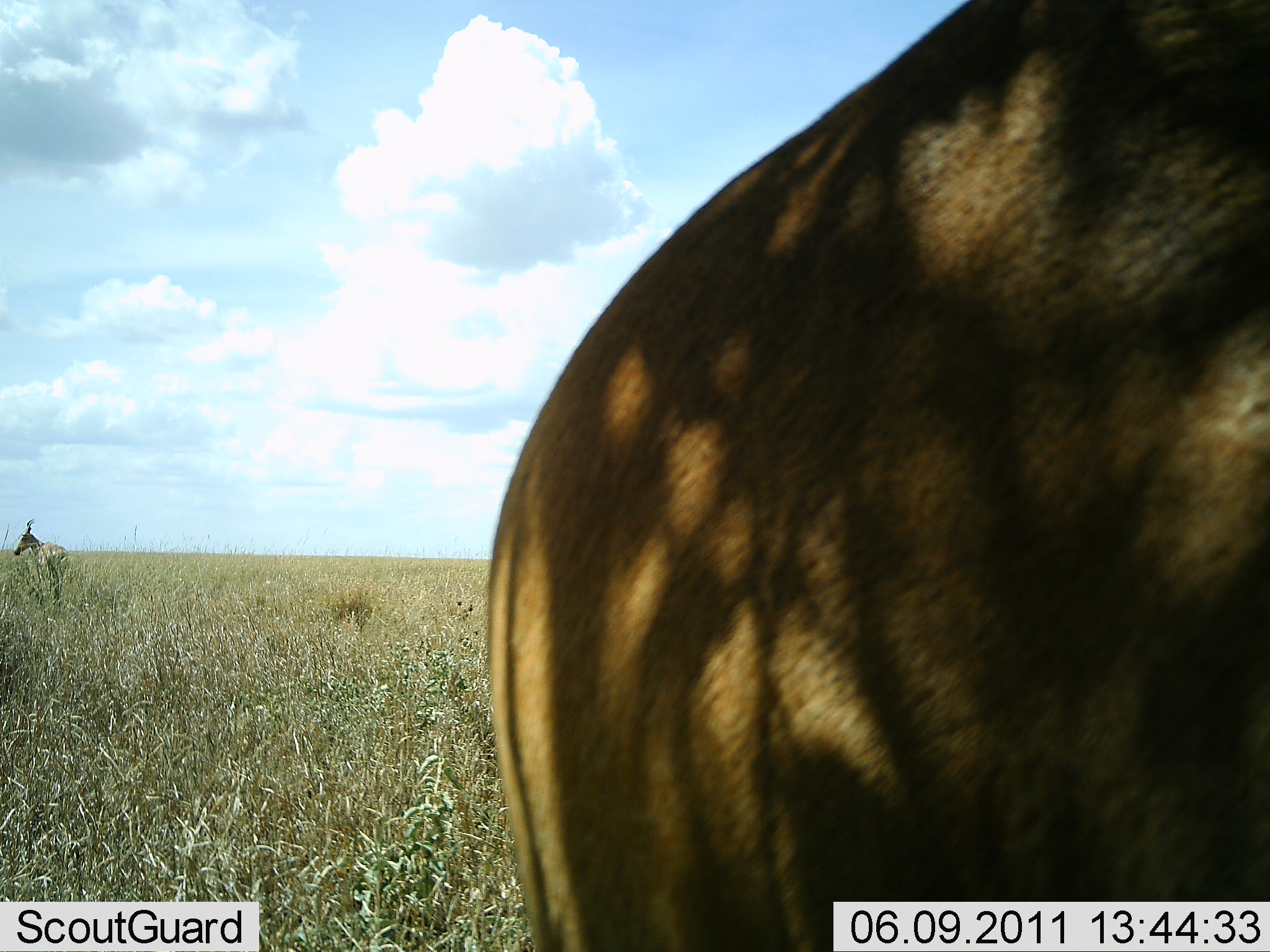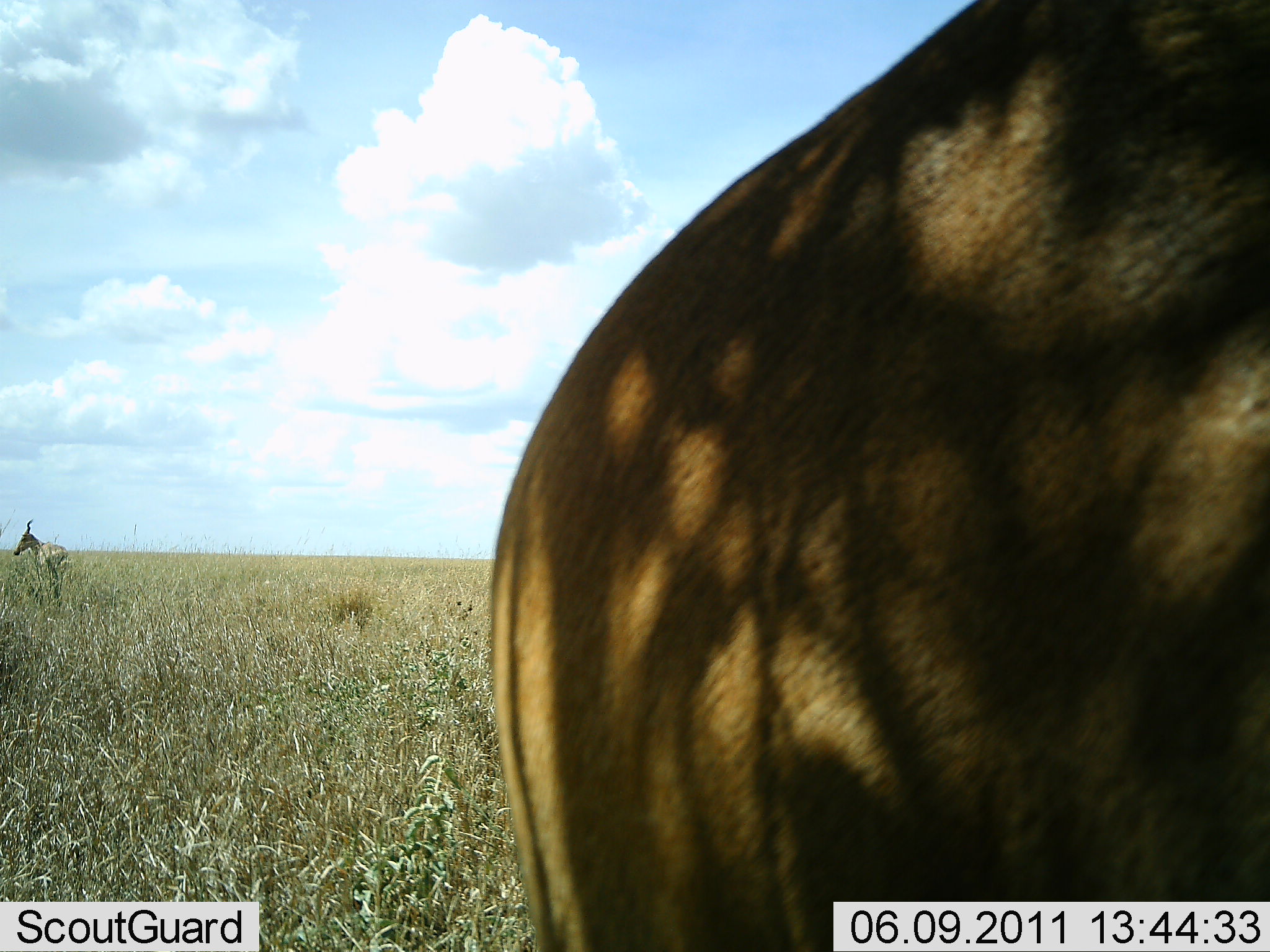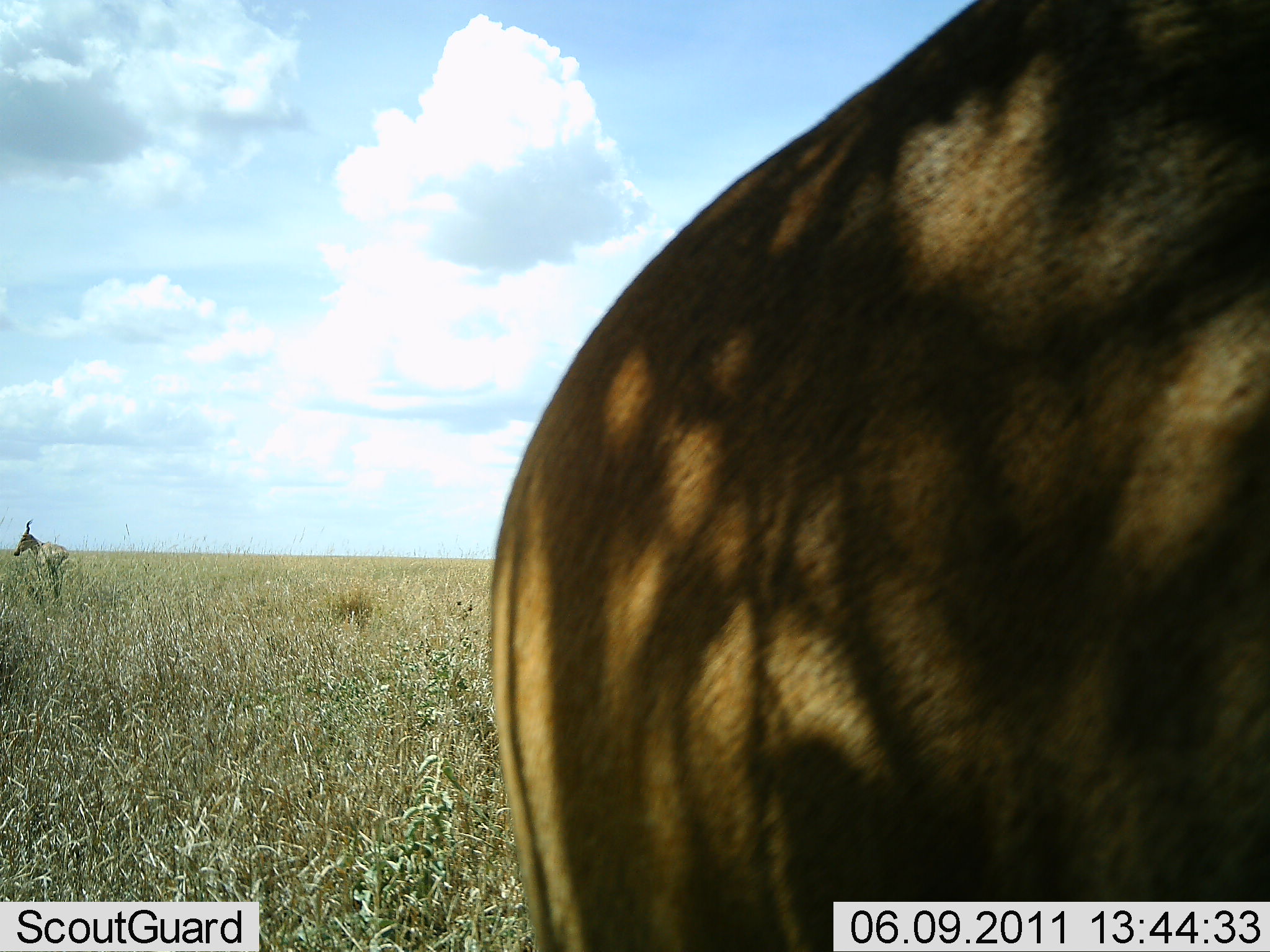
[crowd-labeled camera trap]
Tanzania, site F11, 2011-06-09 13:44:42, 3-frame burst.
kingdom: Animalia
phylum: Chordata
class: Mammalia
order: Artiodactyla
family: Bovidae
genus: Alcelaphus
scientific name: Alcelaphus buselaphus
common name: hartebeest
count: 2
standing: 100%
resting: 0%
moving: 0%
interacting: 0%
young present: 0%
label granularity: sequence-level